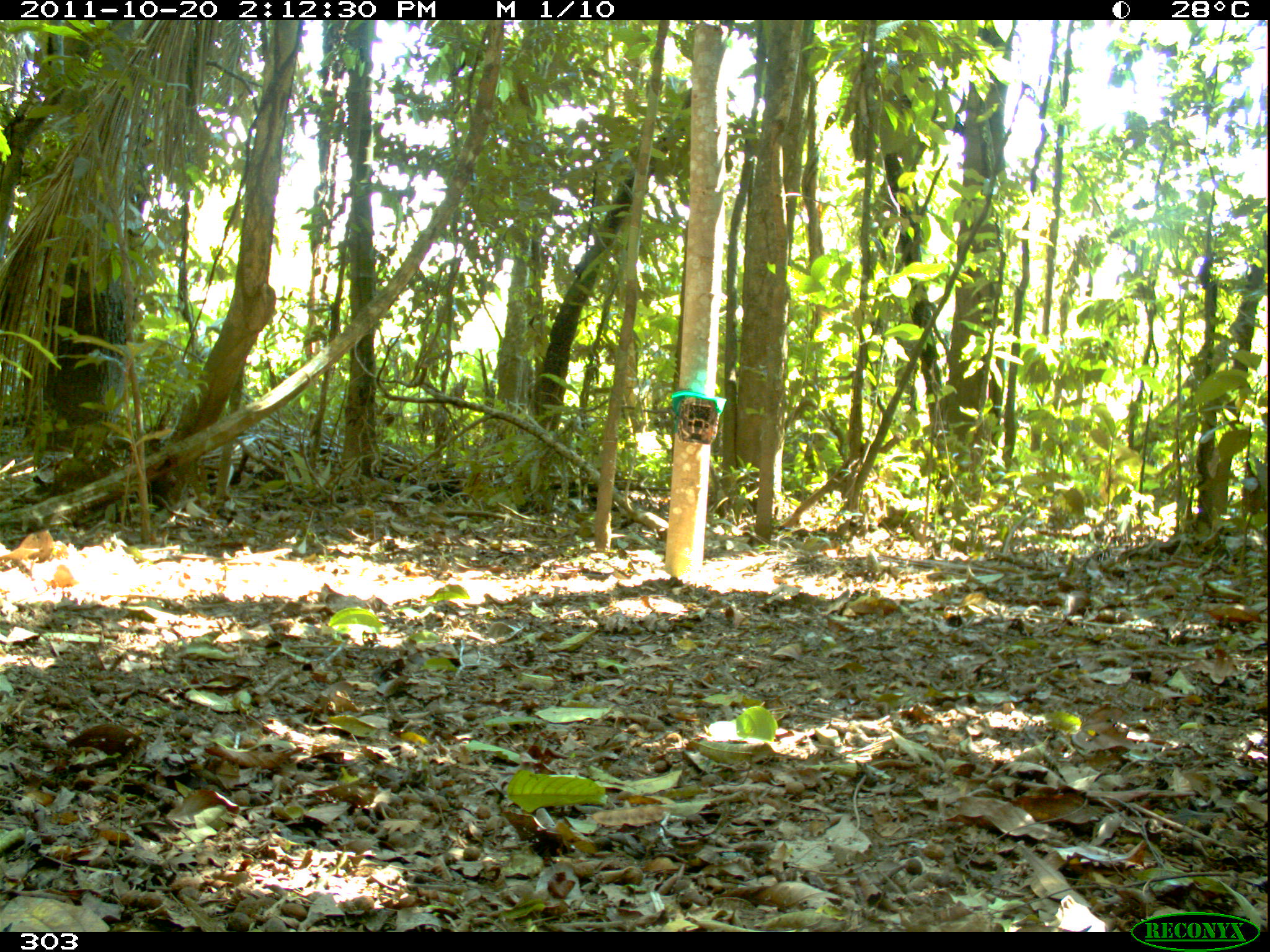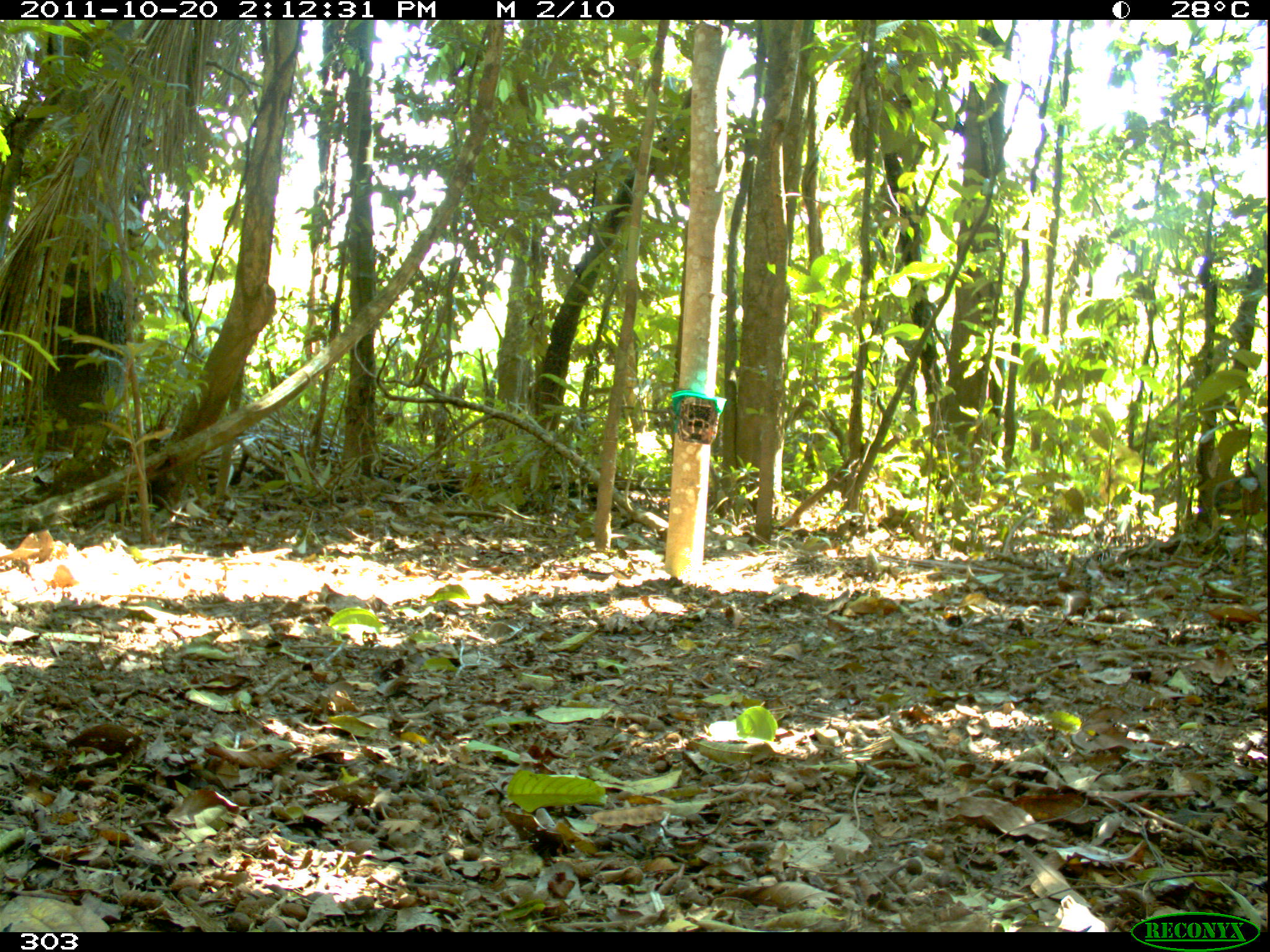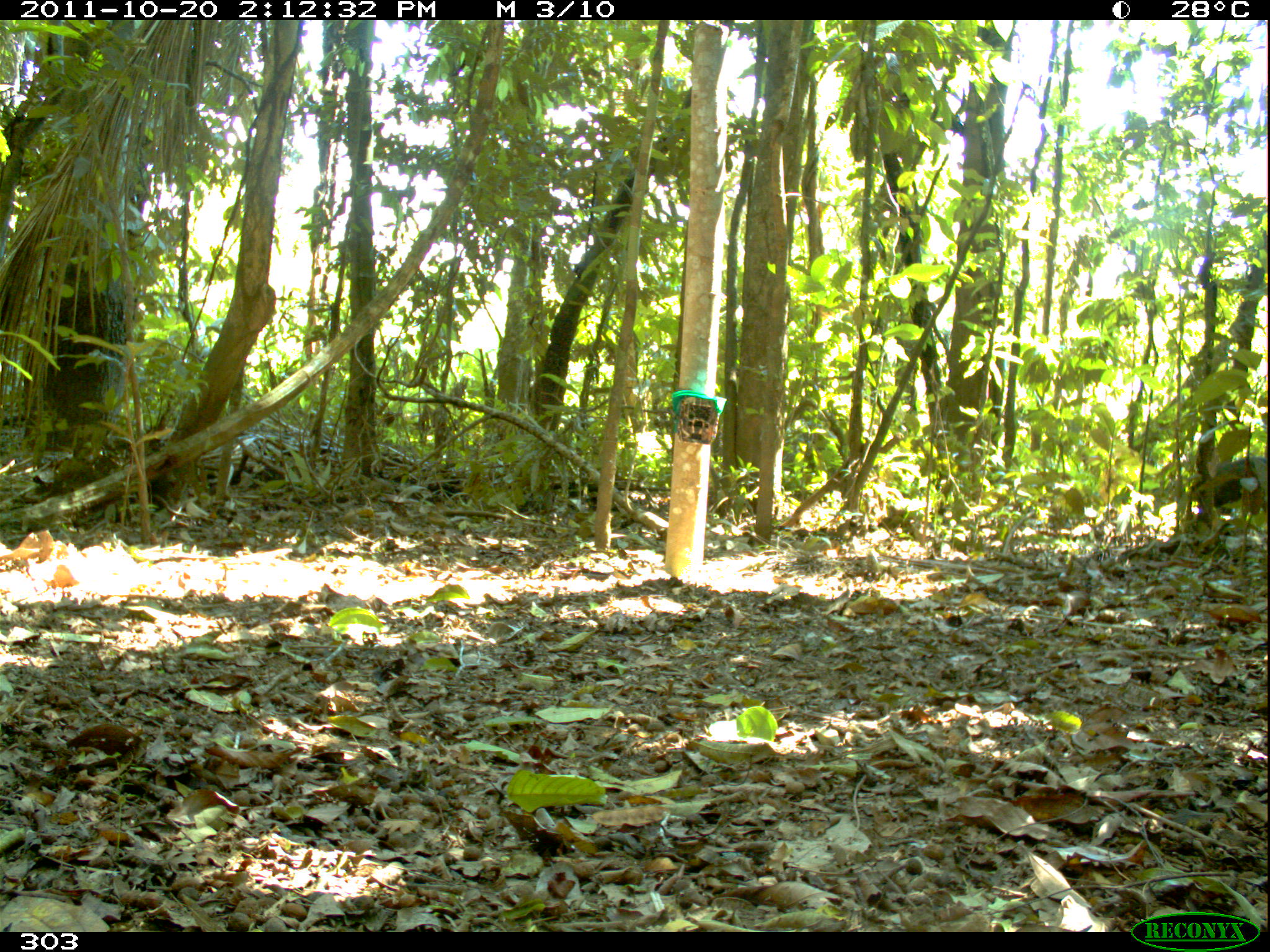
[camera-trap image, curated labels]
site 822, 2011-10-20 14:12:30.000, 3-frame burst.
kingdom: Animalia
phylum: Chordata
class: Mammalia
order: Artiodactyla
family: Tayassuidae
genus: Tayassu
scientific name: Tayassu pecari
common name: white-lipped peccary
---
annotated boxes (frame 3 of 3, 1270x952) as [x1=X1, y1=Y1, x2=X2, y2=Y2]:
tayassu pecari: [x1=1190, y1=456, x2=1269, y2=519]